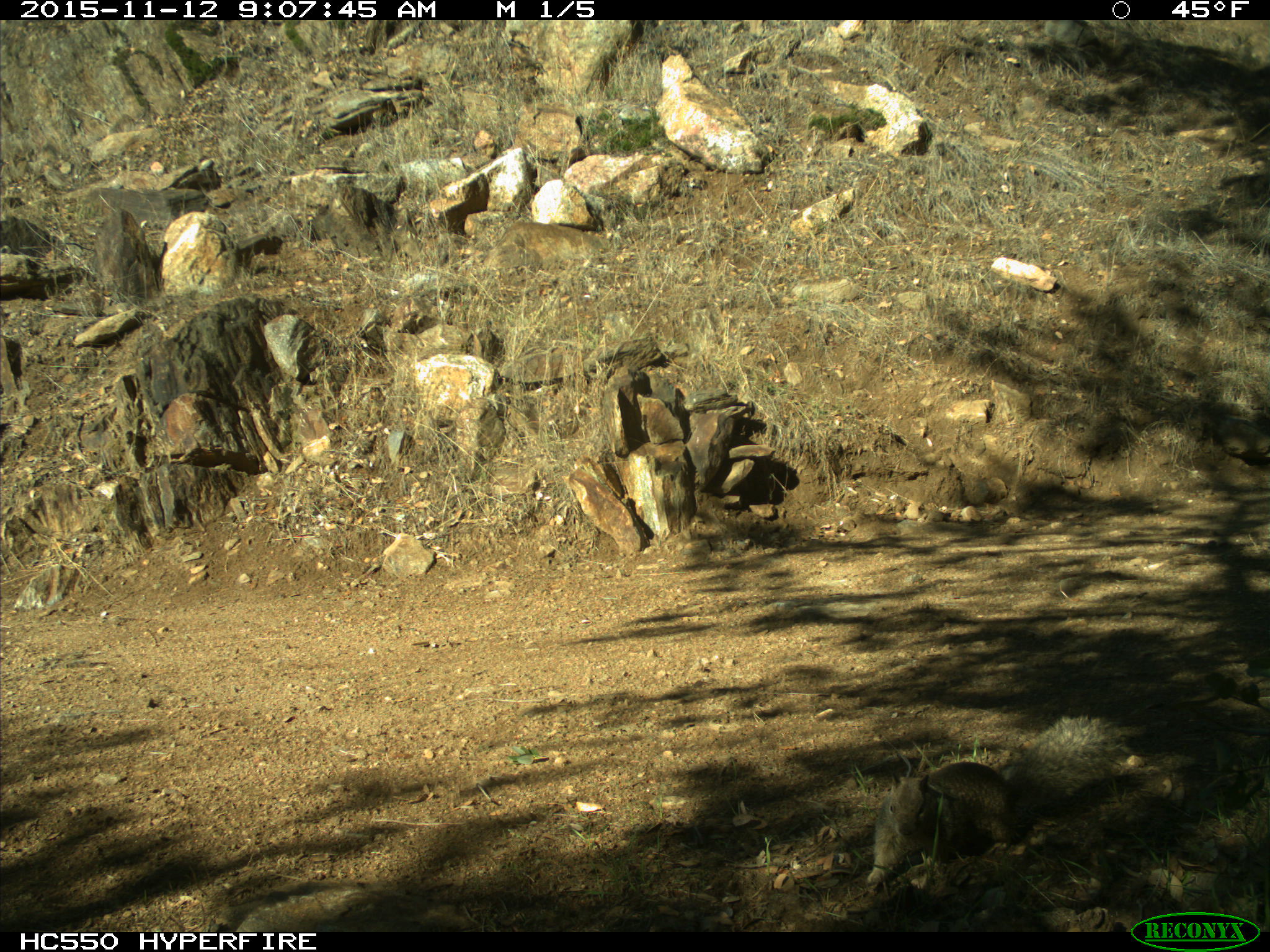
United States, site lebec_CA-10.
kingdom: Animalia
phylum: Chordata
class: Mammalia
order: Rodentia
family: Sciuridae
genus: Otospermophilus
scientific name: Otospermophilus beecheyi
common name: california ground squirrel